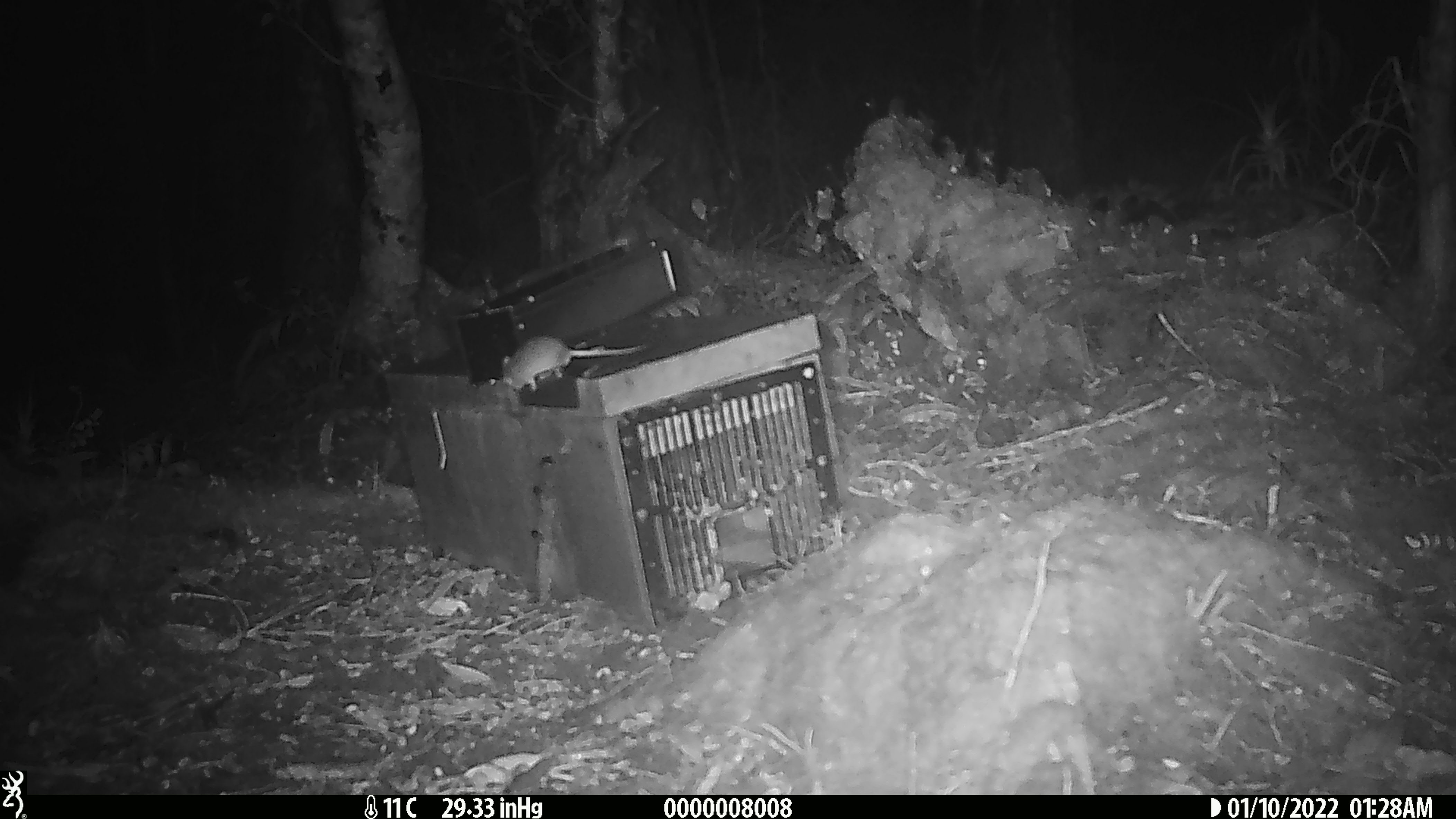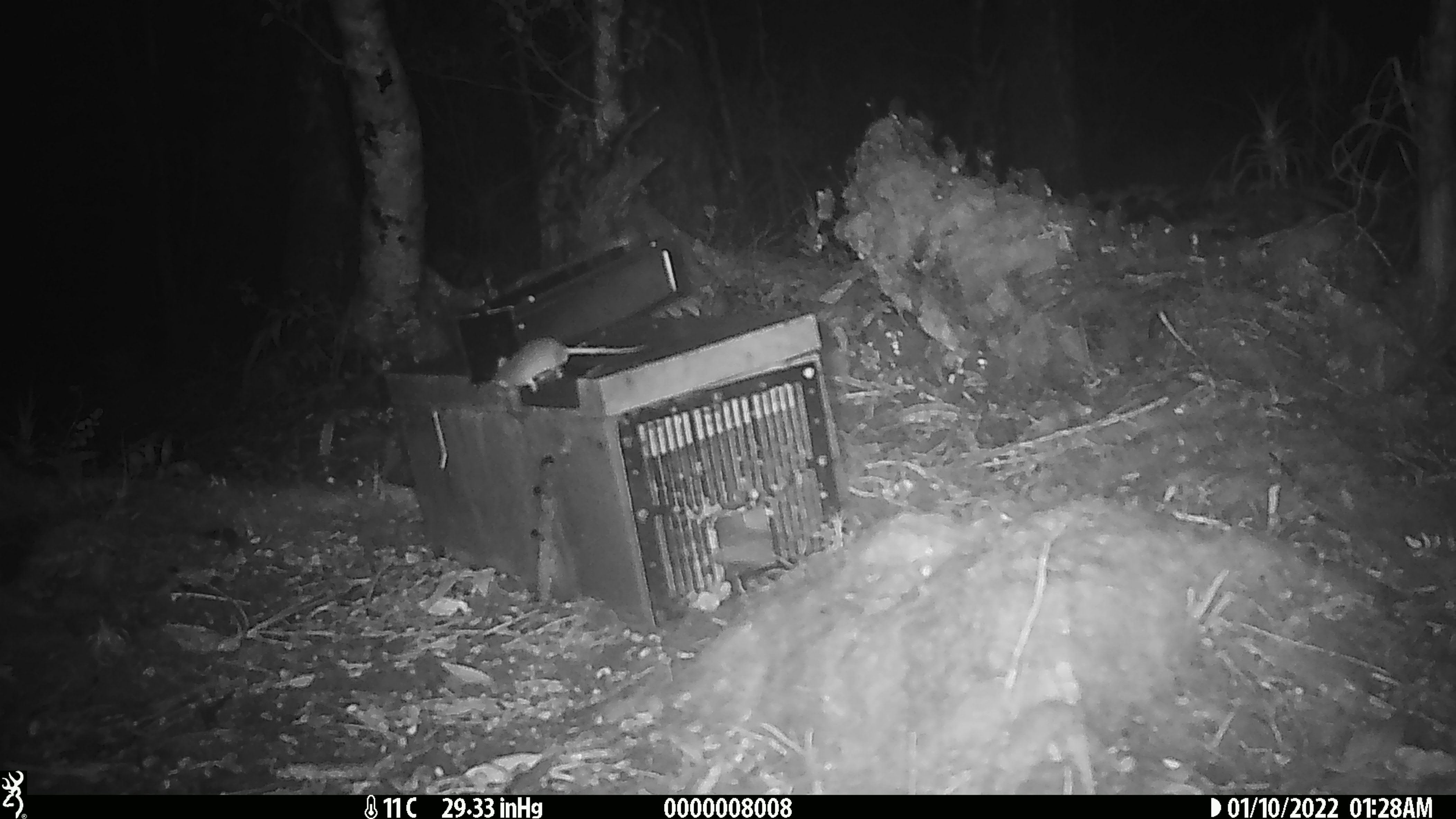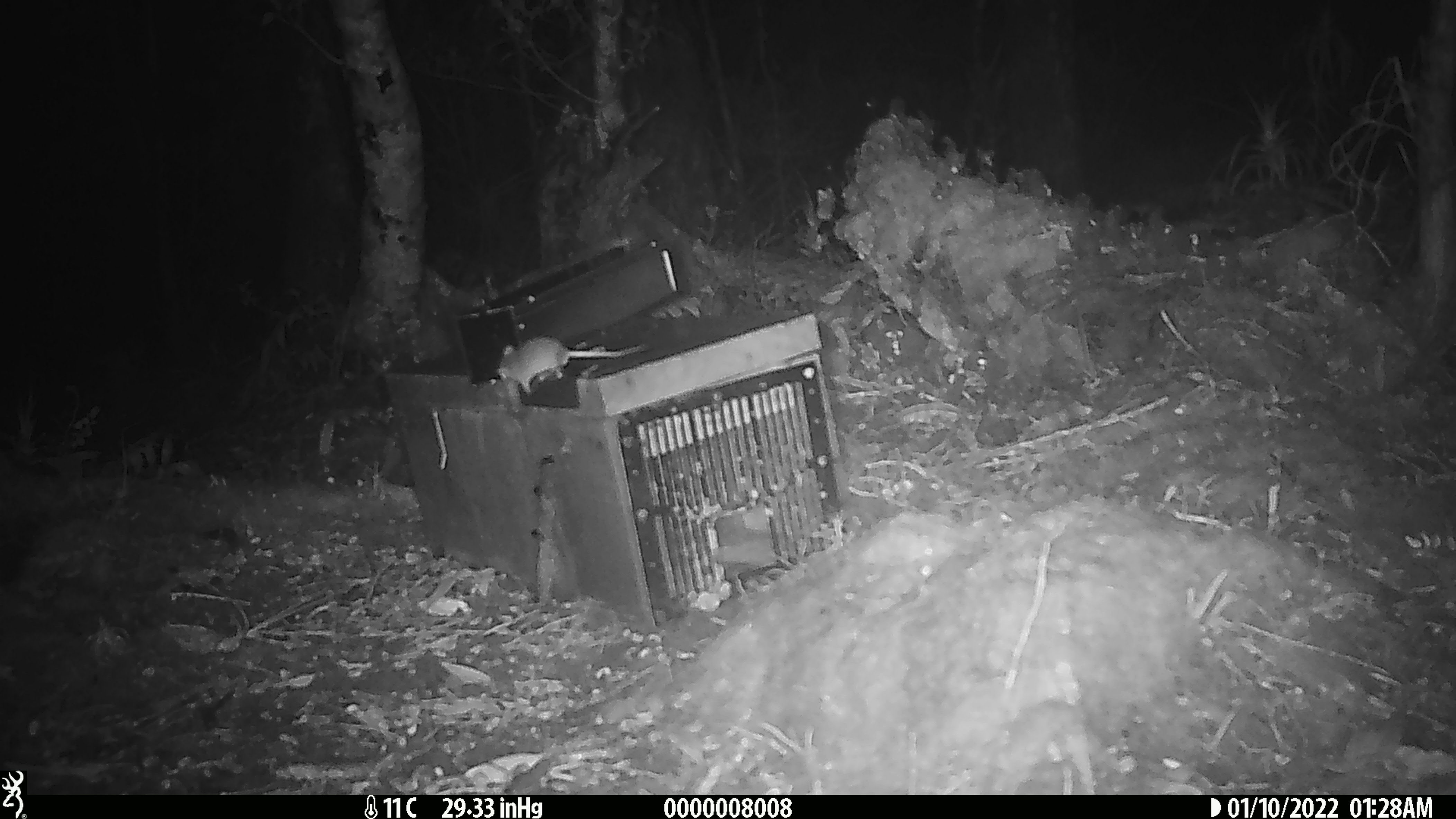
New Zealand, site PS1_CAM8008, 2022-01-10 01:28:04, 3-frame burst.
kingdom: Animalia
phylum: Chordata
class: Mammalia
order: Rodentia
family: Muridae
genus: Mus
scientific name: Mus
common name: mouse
Mouse (Mus).